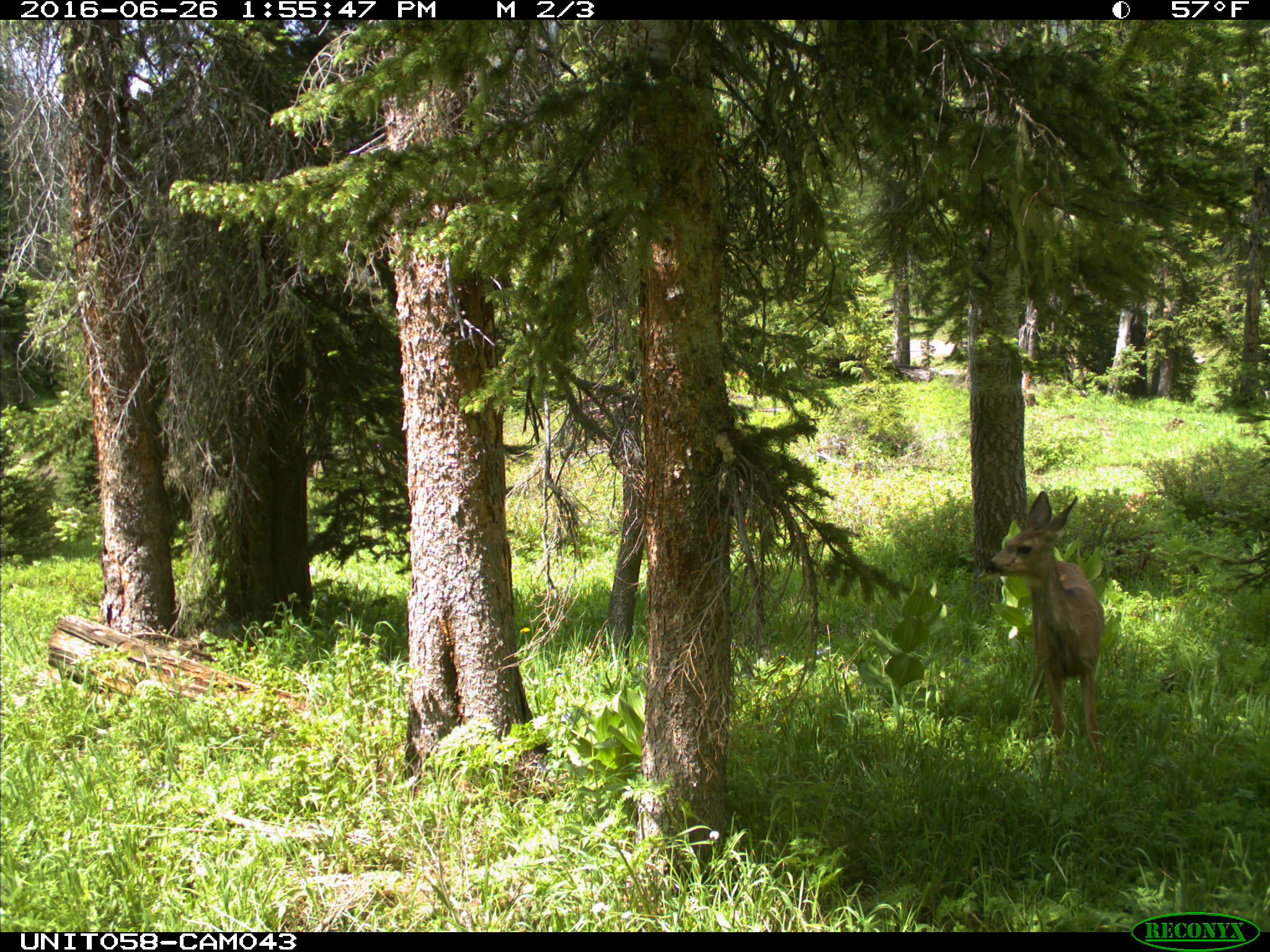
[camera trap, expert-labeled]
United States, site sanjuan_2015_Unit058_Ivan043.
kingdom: Animalia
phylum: Chordata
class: Mammalia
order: Artiodactyla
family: Cervidae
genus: Odocoileus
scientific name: Odocoileus hemionus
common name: mule deer